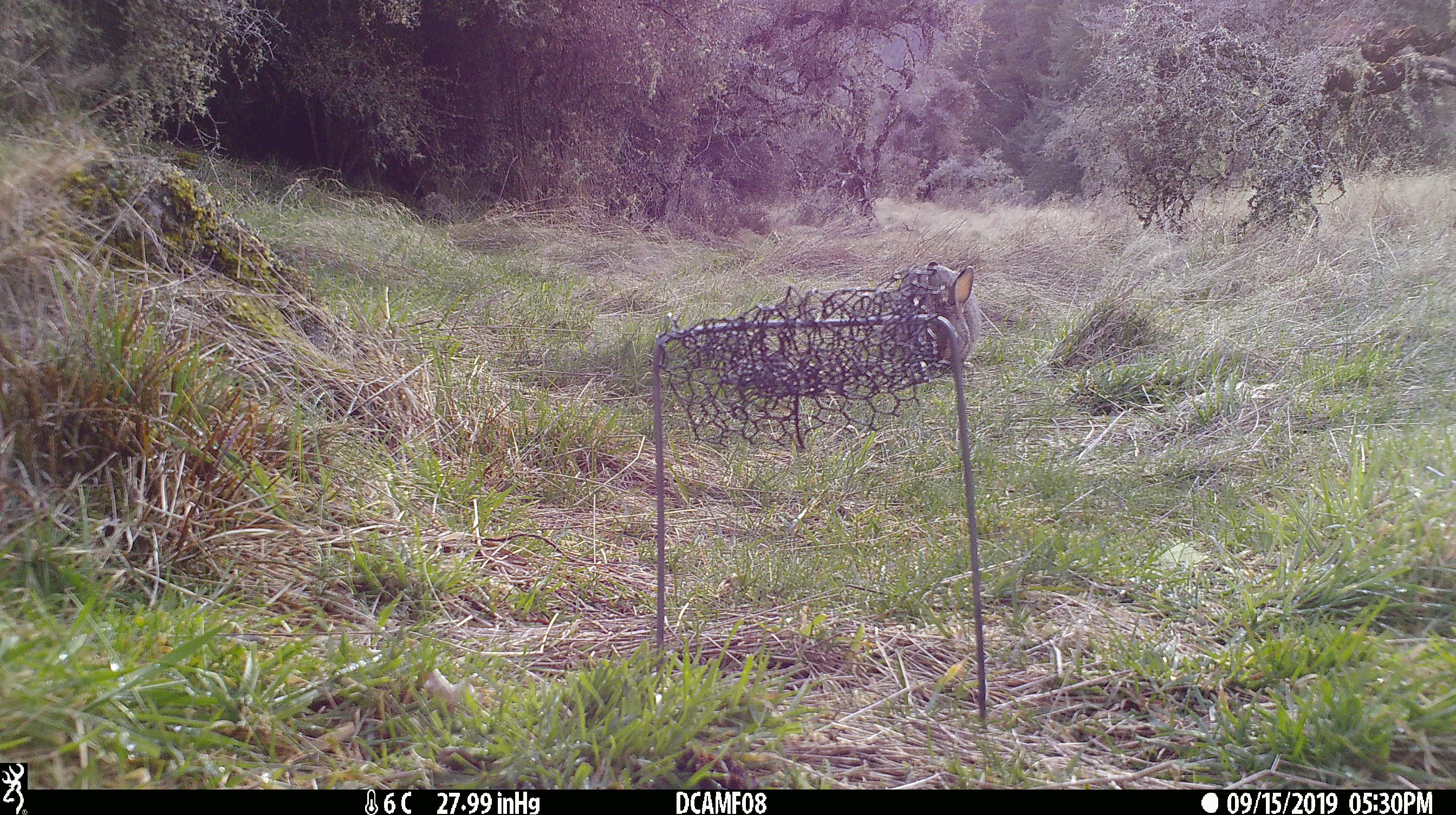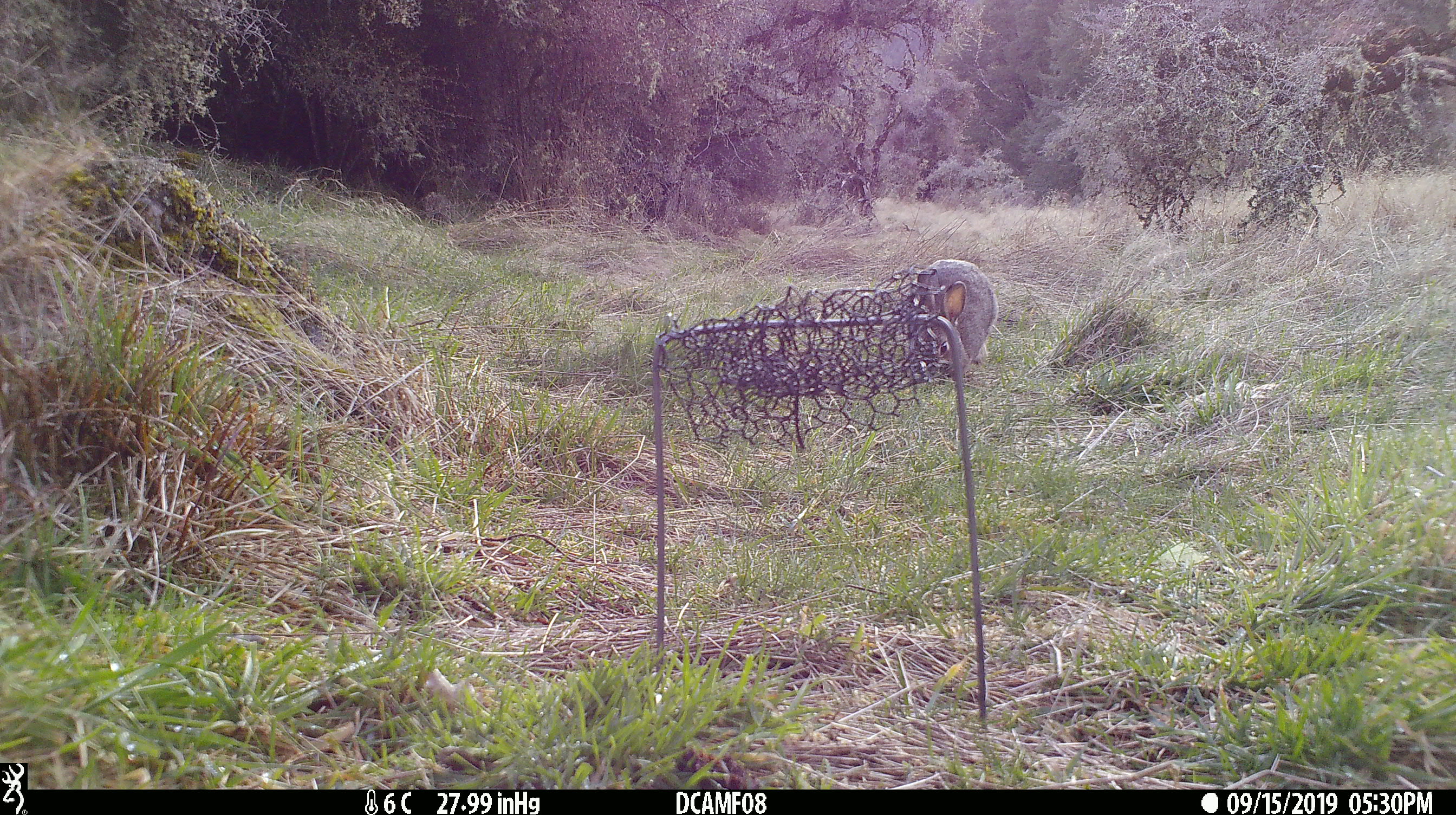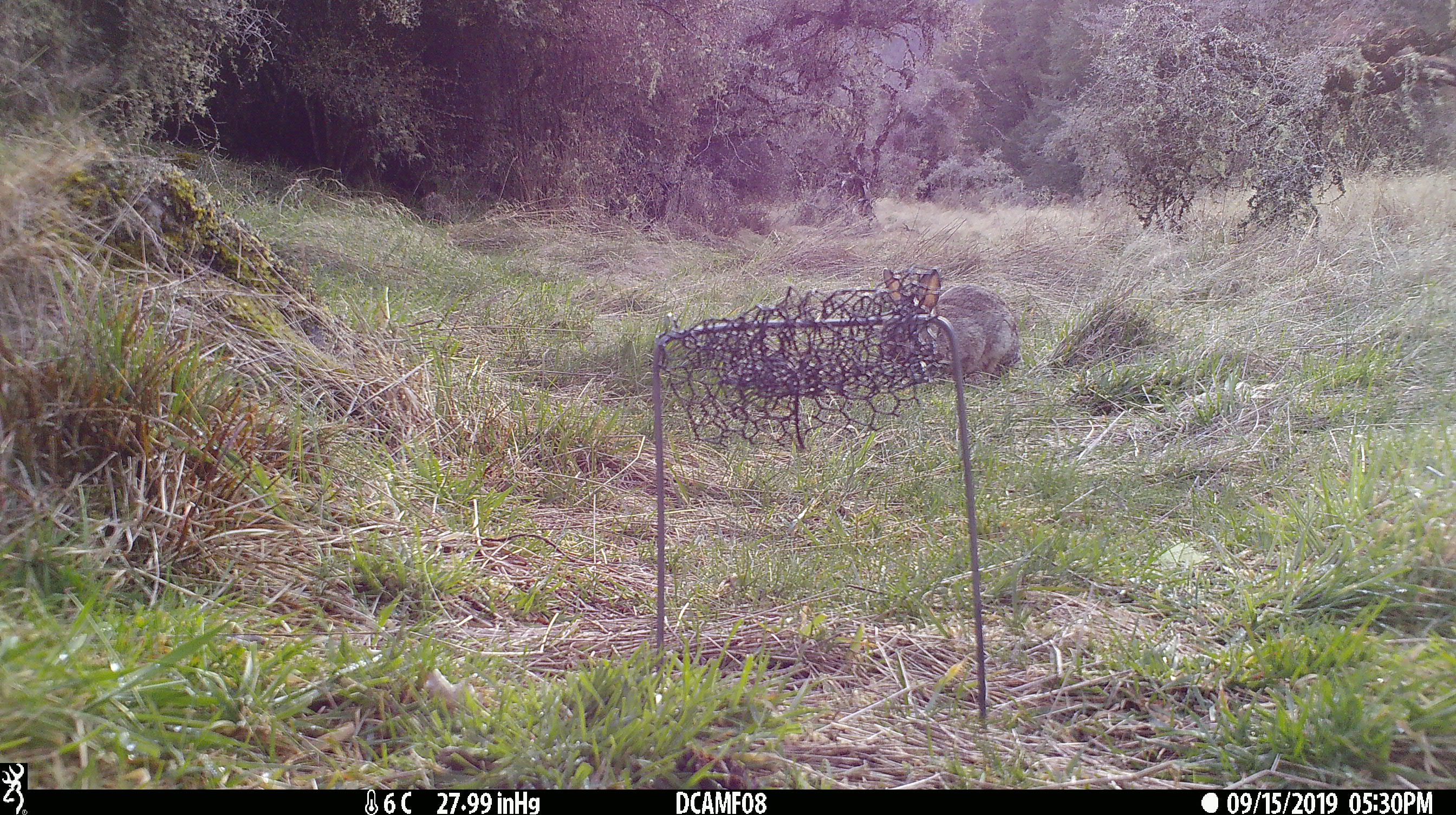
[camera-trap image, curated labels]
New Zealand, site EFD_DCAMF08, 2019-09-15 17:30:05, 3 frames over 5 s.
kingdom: Animalia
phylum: Chordata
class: Mammalia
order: Lagomorpha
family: Leporidae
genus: Oryctolagus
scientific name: Oryctolagus cuniculus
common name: european rabbit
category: rabbit